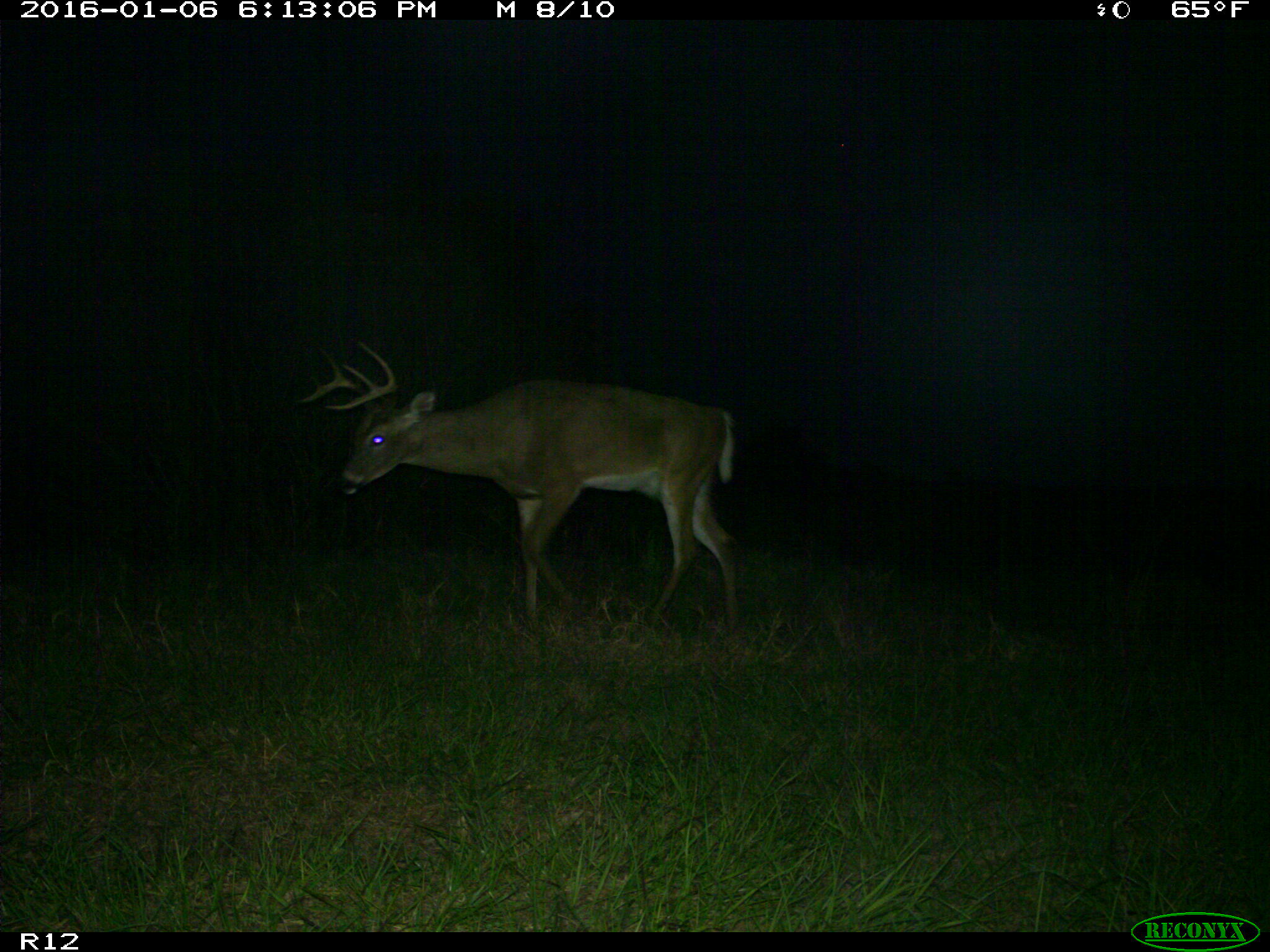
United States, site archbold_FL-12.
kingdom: Animalia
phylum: Chordata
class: Mammalia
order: Artiodactyla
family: Cervidae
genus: Odocoileus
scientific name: Odocoileus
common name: deer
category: unidentified deer